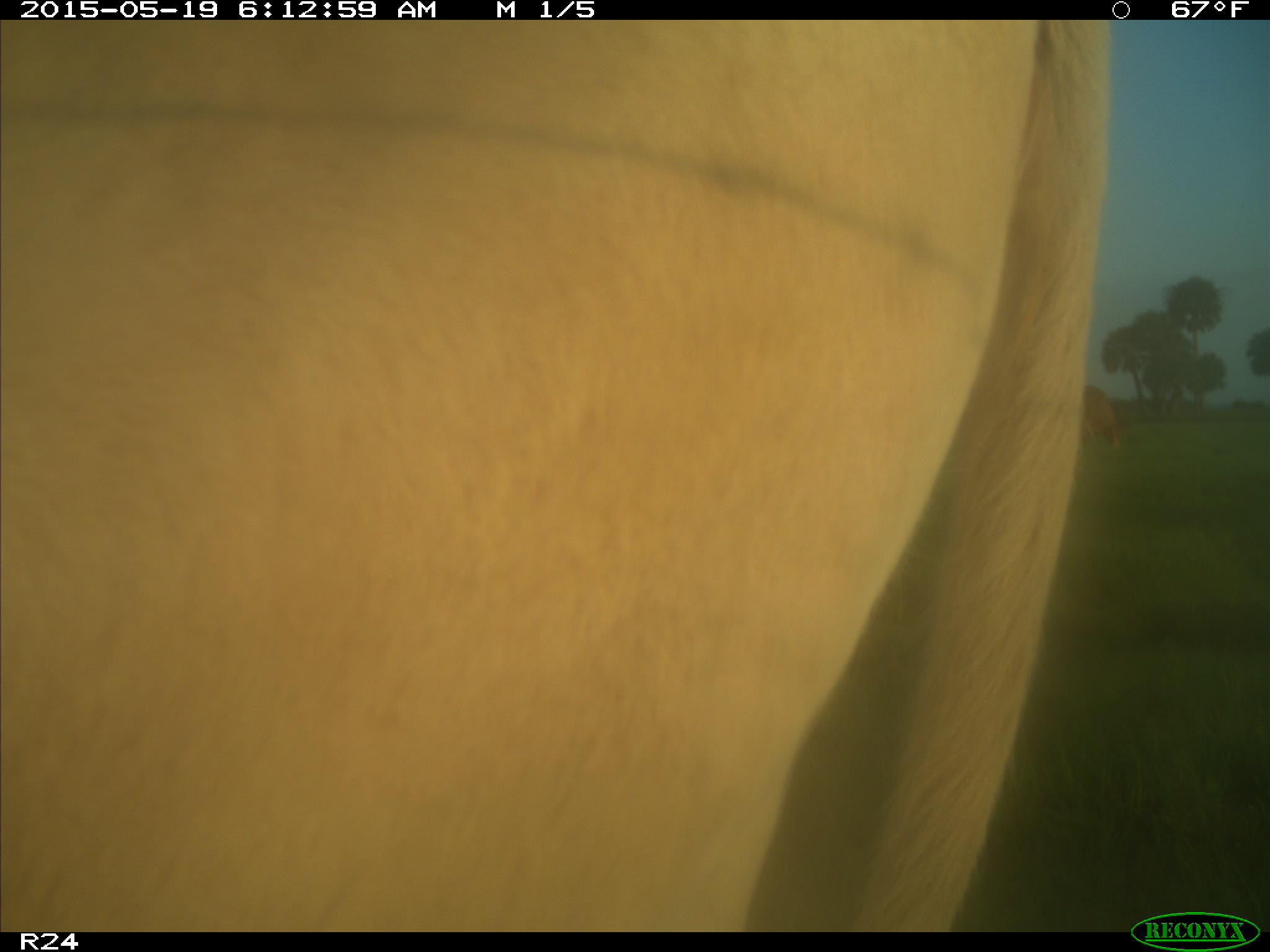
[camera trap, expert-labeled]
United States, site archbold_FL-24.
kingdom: Animalia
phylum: Chordata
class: Mammalia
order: Artiodactyla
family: Bovidae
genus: Bos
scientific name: Bos taurus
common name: domestic cow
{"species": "Bos taurus (domestic cow)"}